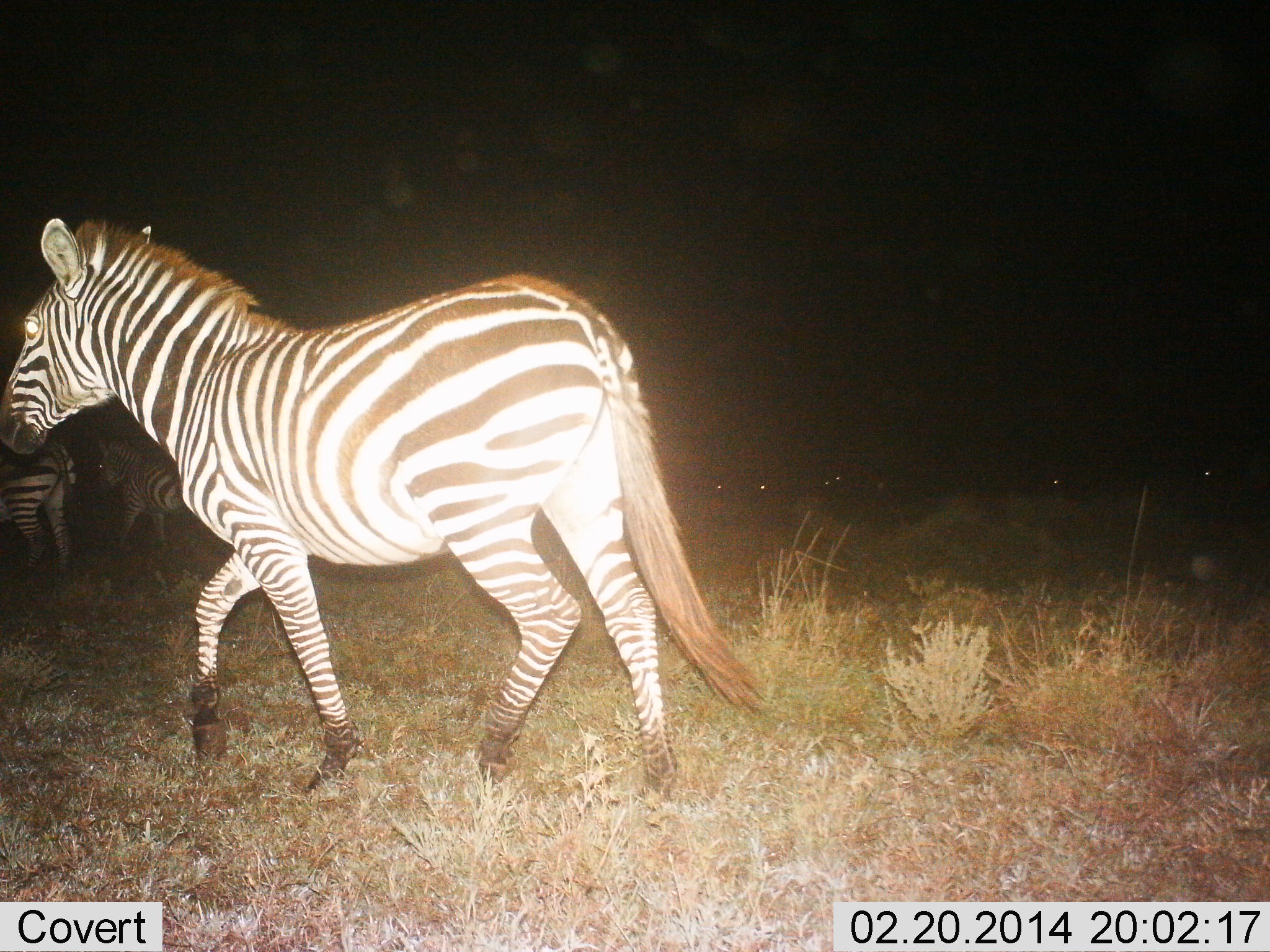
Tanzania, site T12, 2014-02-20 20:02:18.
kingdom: Animalia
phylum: Chordata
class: Mammalia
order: Perissodactyla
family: Equidae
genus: Equus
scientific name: Equus quagga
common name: plains zebra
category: zebra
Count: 3.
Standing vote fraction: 30%.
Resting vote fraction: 0%.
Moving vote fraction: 100%.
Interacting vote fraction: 0%.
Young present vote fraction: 0%.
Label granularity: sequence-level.